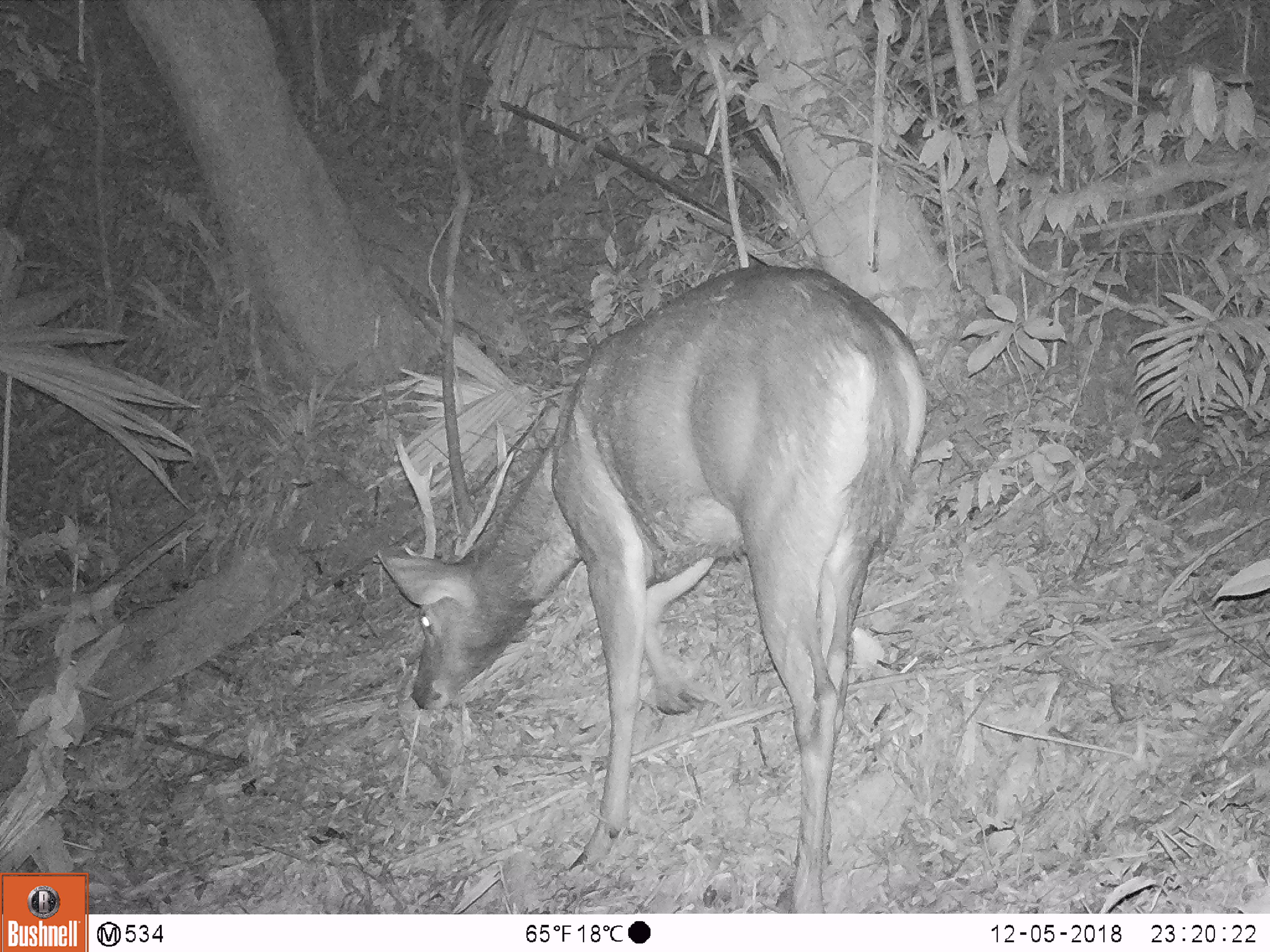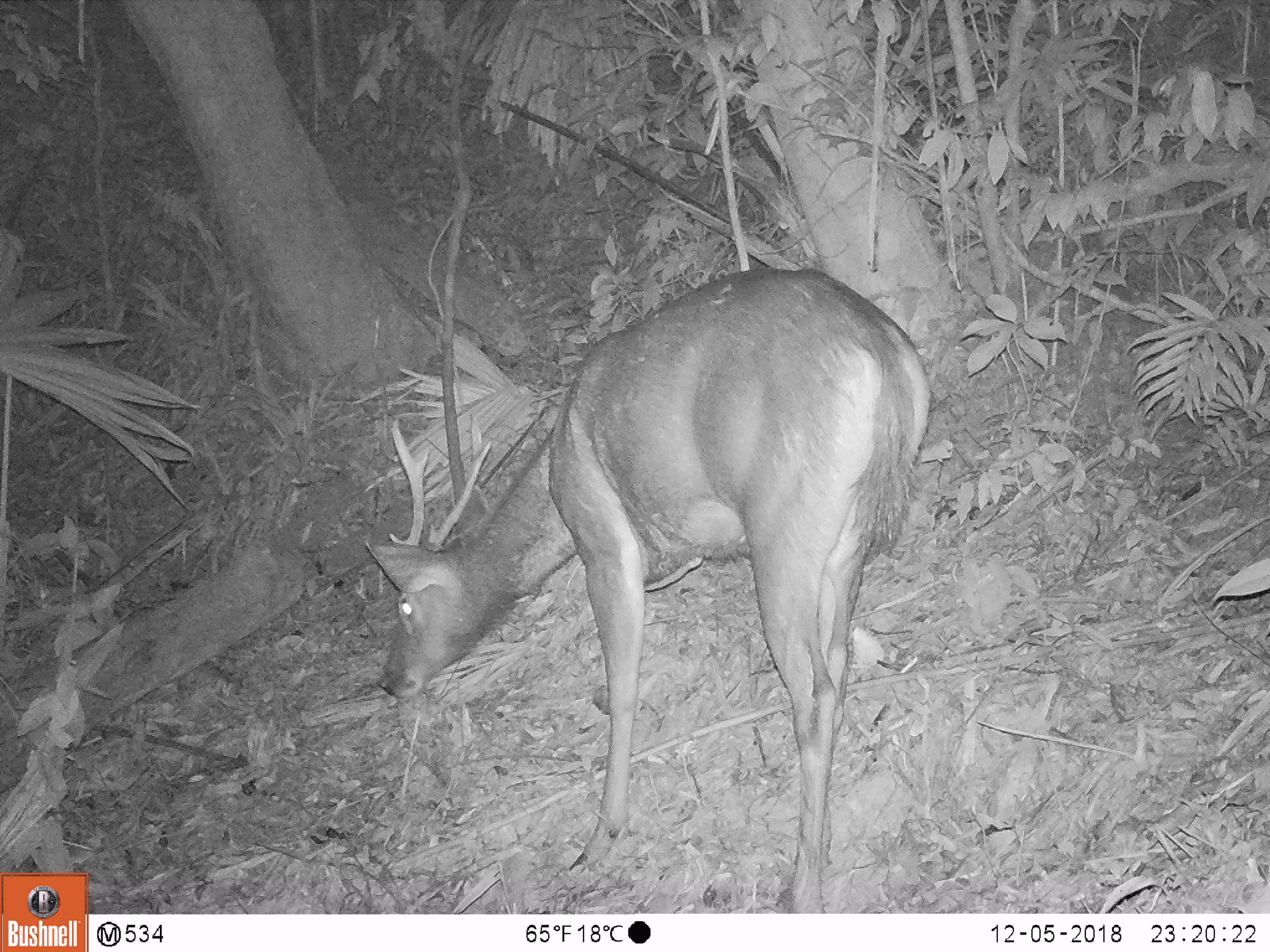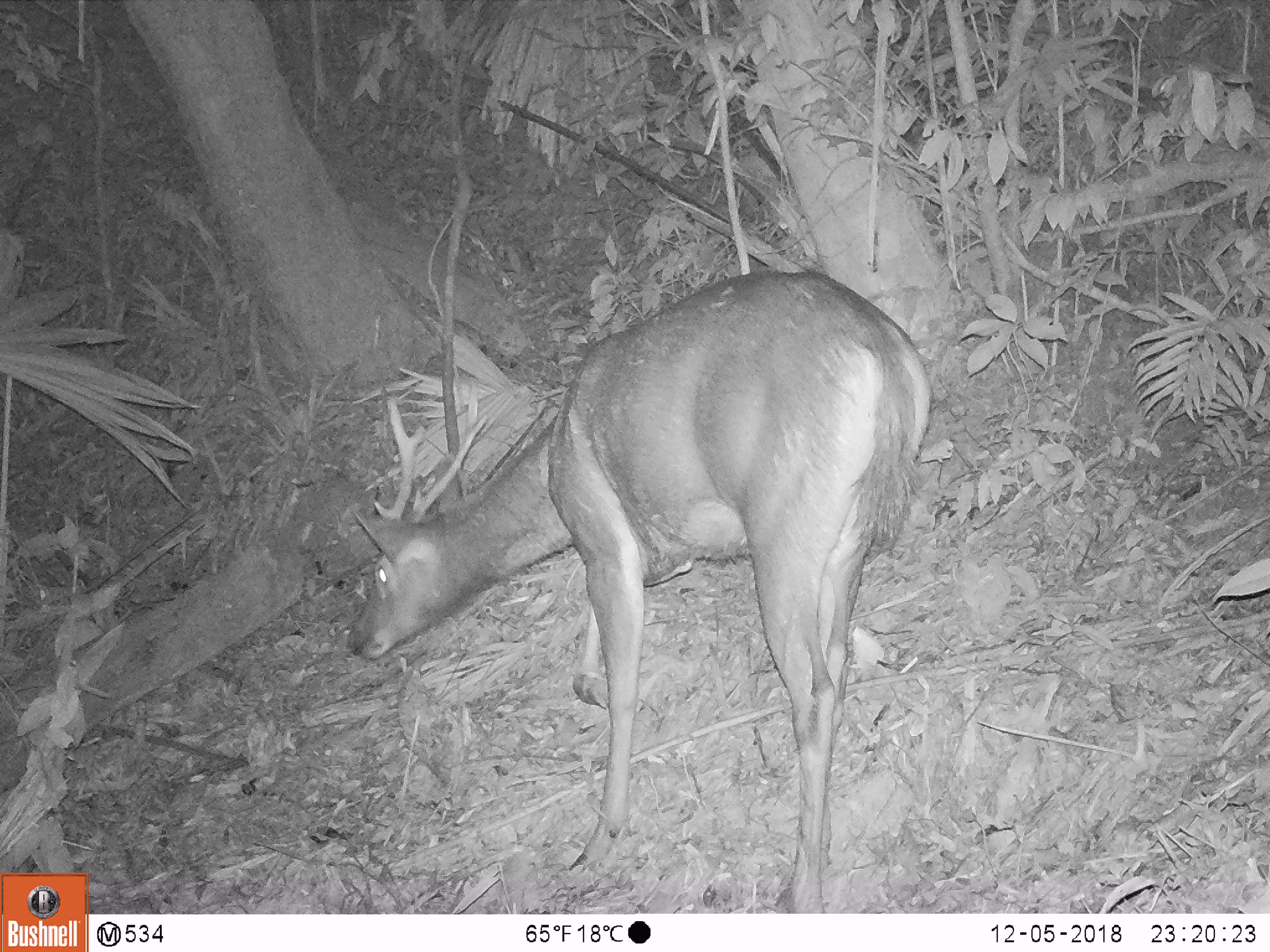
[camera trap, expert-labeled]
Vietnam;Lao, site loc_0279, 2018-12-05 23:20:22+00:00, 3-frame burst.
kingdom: Animalia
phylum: Chordata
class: Mammalia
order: Artiodactyla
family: Cervidae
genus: Rusa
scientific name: Rusa unicolor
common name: sambar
Sambar (Rusa unicolor). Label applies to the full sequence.